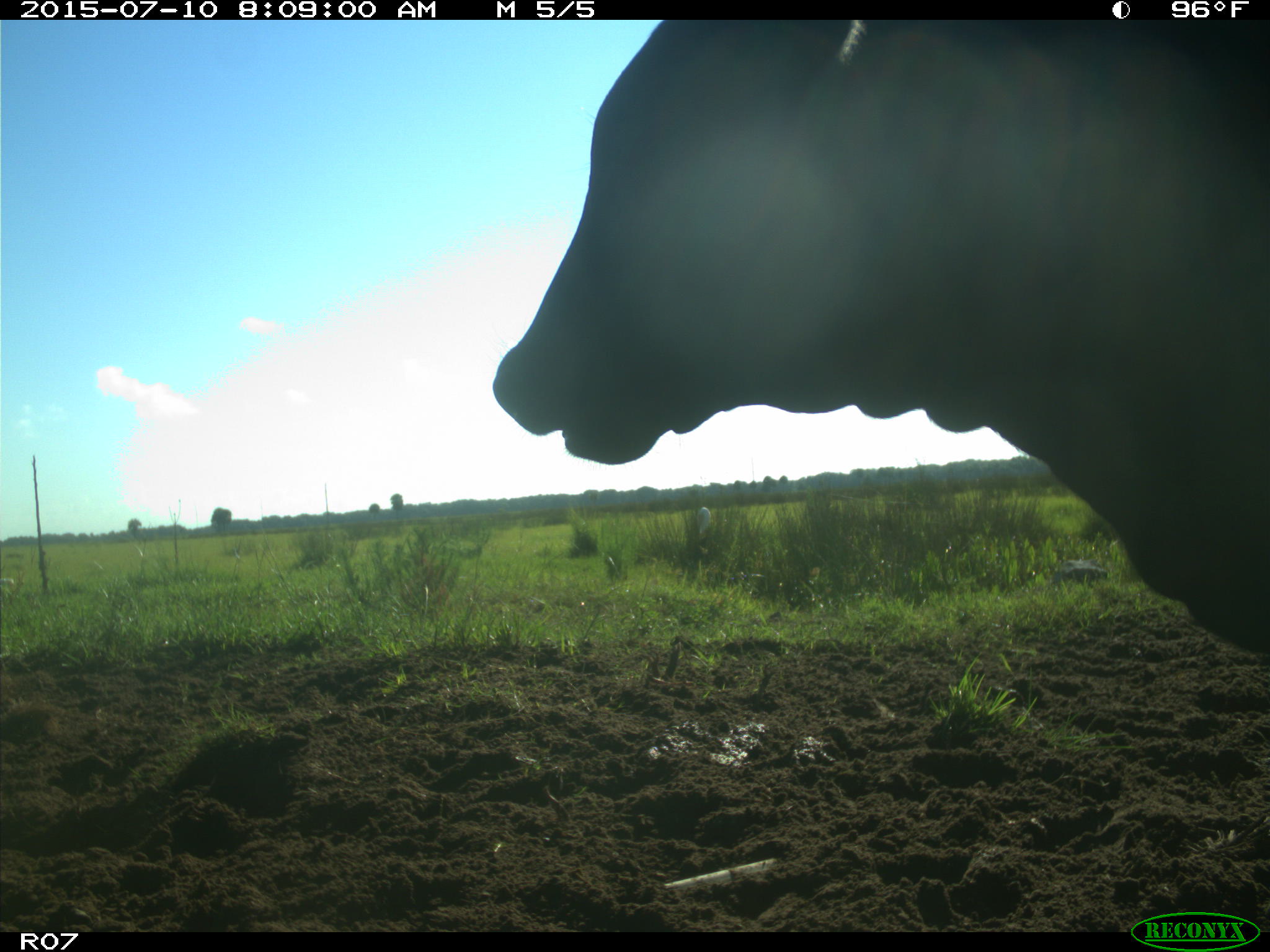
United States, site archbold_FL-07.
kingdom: Animalia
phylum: Chordata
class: Mammalia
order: Artiodactyla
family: Bovidae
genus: Bos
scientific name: Bos taurus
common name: domestic cow